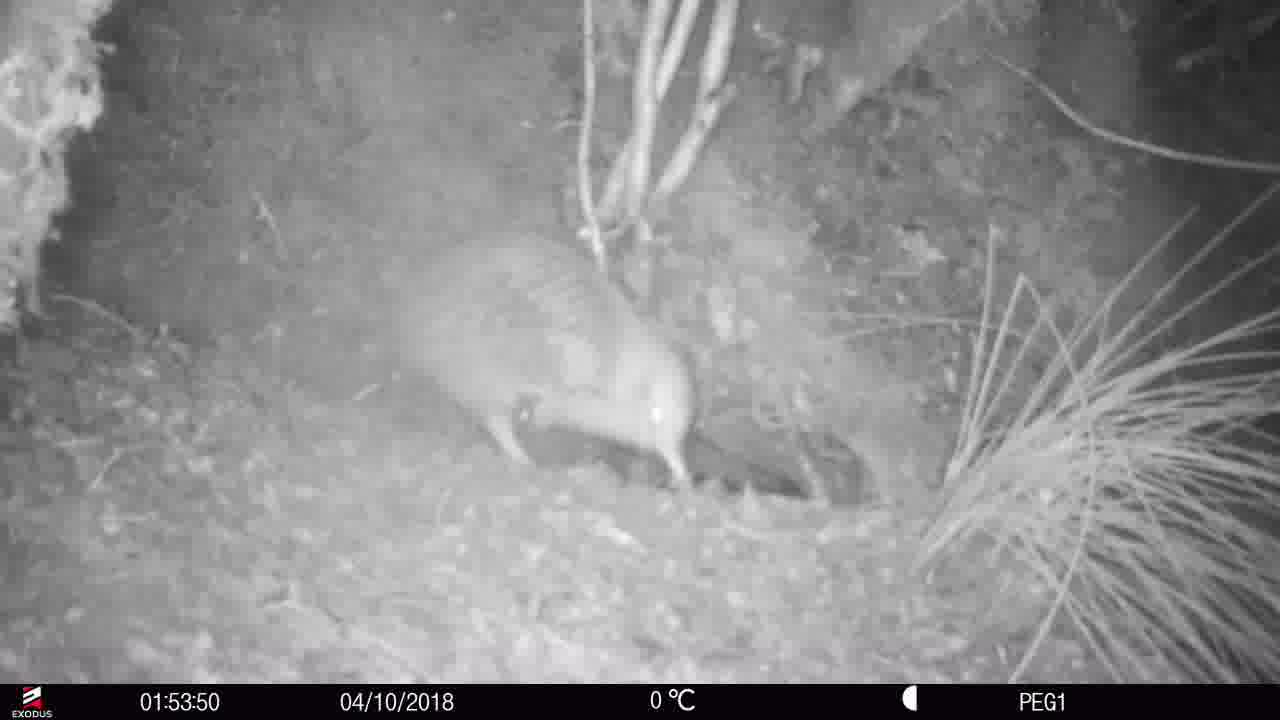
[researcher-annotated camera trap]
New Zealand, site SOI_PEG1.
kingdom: Animalia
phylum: Chordata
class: Aves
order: Apterygiformes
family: Apterygidae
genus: Apteryx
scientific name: Apteryx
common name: kiwi